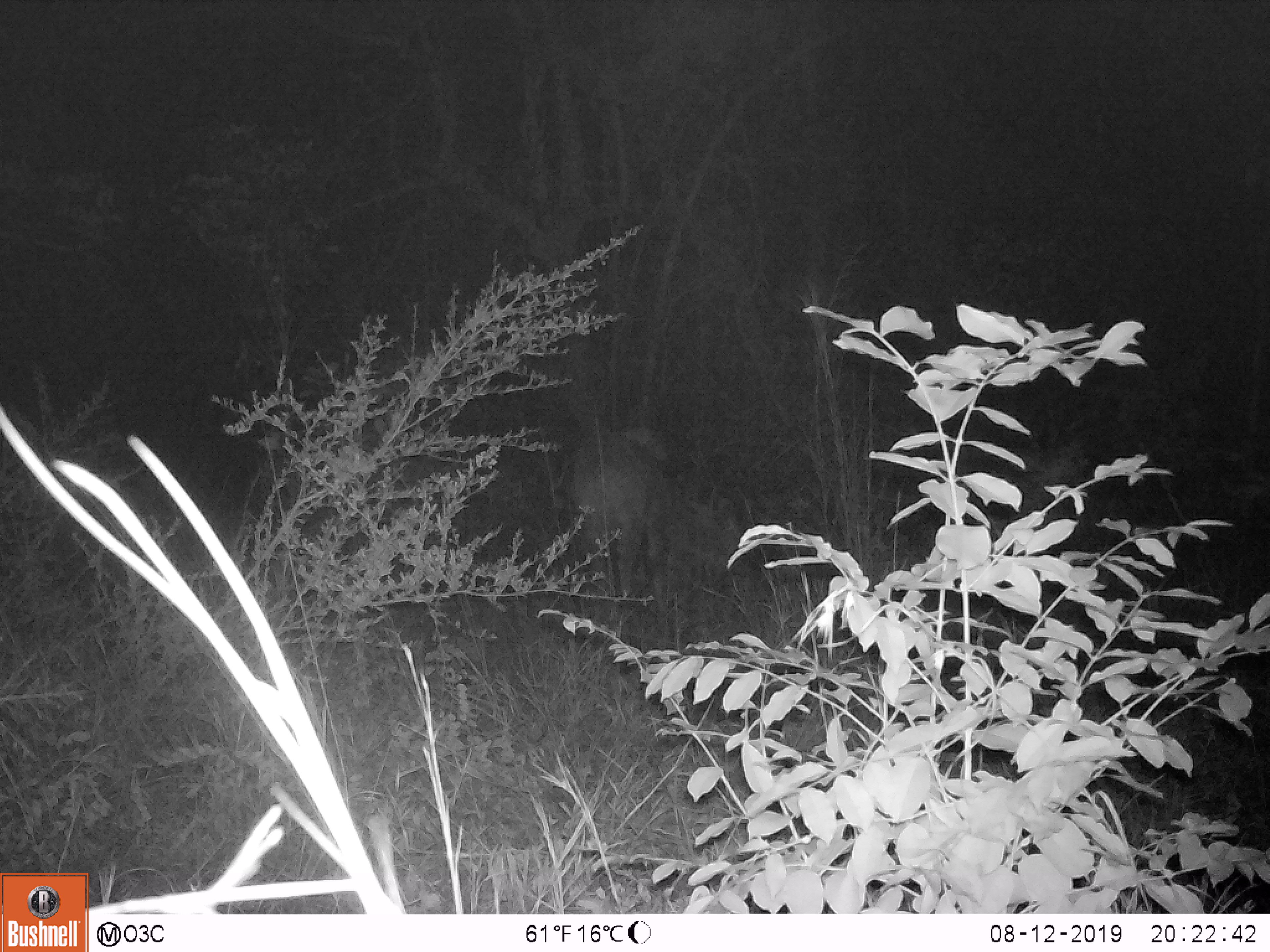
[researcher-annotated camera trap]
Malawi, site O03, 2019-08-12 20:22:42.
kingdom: Animalia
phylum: Chordata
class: Mammalia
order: Artiodactyla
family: Bovidae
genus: Tragelaphus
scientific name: Tragelaphus strepsiceros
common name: greater kudu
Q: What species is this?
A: Greater kudu (Tragelaphus strepsiceros).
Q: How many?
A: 1.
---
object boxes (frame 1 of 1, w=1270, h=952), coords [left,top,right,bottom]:
greater kudu: [582,419,712,635]